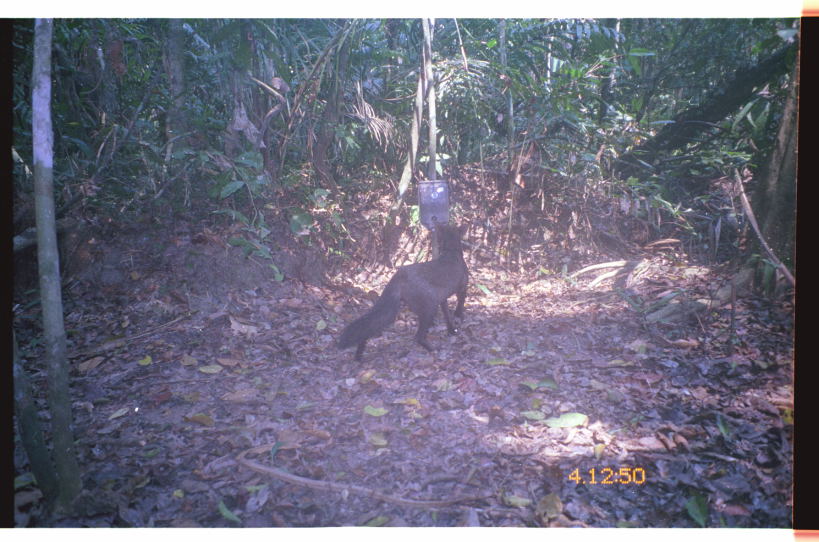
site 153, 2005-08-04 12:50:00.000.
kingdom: Animalia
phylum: Chordata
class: Mammalia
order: Carnivora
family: Canidae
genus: Atelocynus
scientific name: Atelocynus microtis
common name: short-eared dog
Atelocynus microtis (short-eared dog).